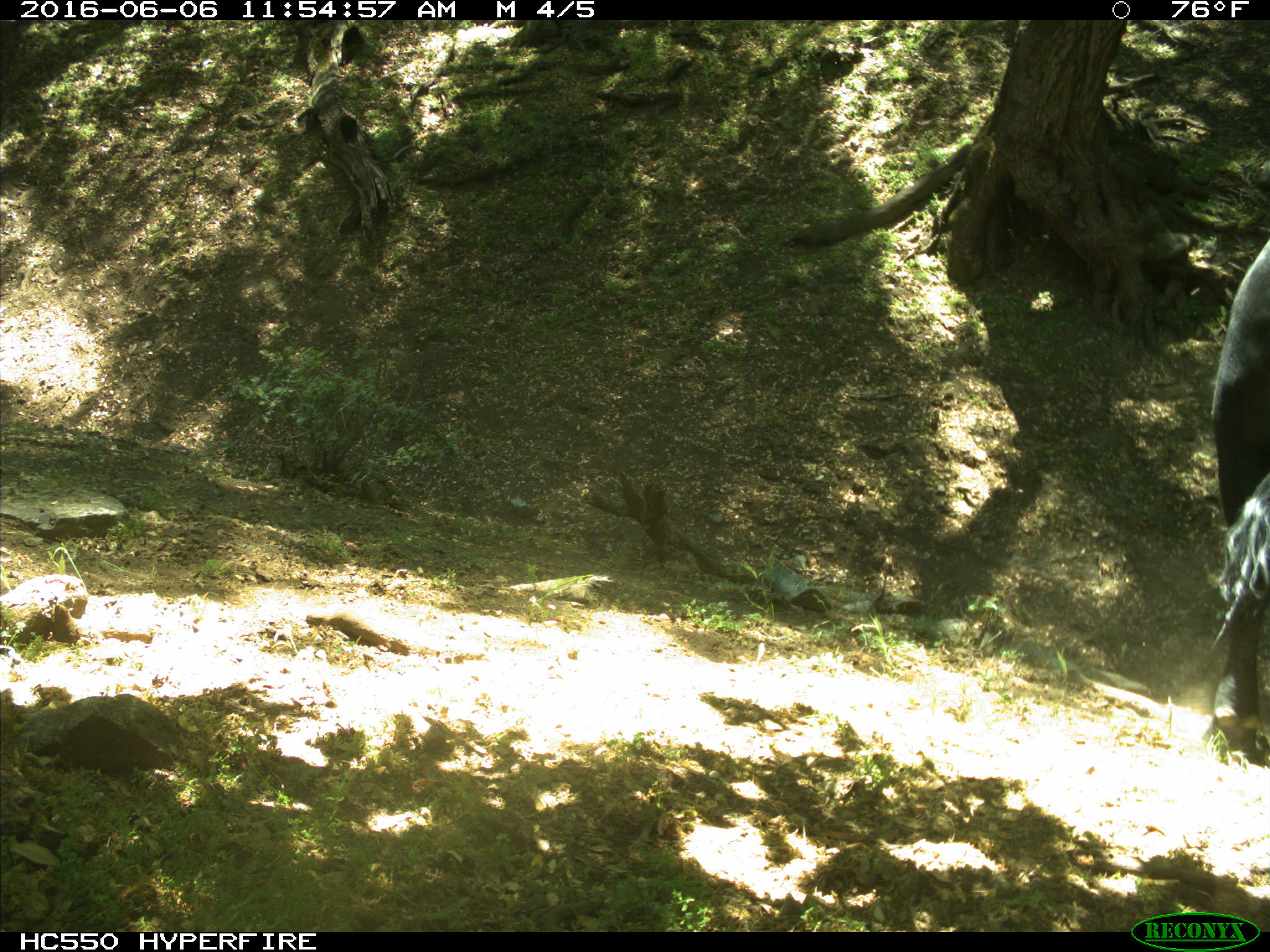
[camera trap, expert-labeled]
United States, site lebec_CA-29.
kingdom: Animalia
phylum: Chordata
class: Mammalia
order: Artiodactyla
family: Bovidae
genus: Bos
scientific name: Bos taurus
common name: domestic cow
Bos taurus (domestic cow).